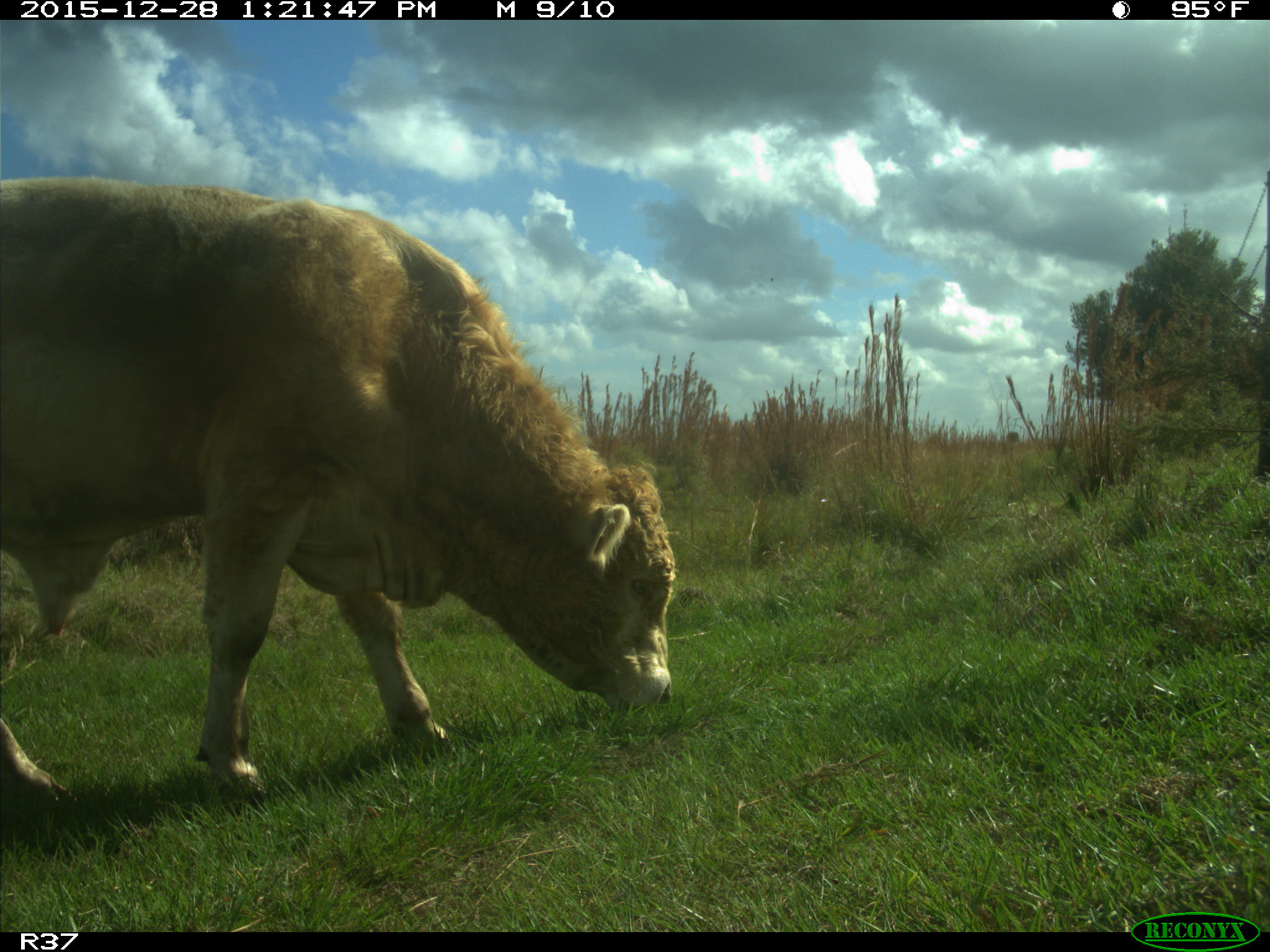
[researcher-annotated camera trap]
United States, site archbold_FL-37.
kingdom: Animalia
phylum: Chordata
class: Mammalia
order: Artiodactyla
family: Bovidae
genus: Bos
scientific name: Bos taurus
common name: domestic cow